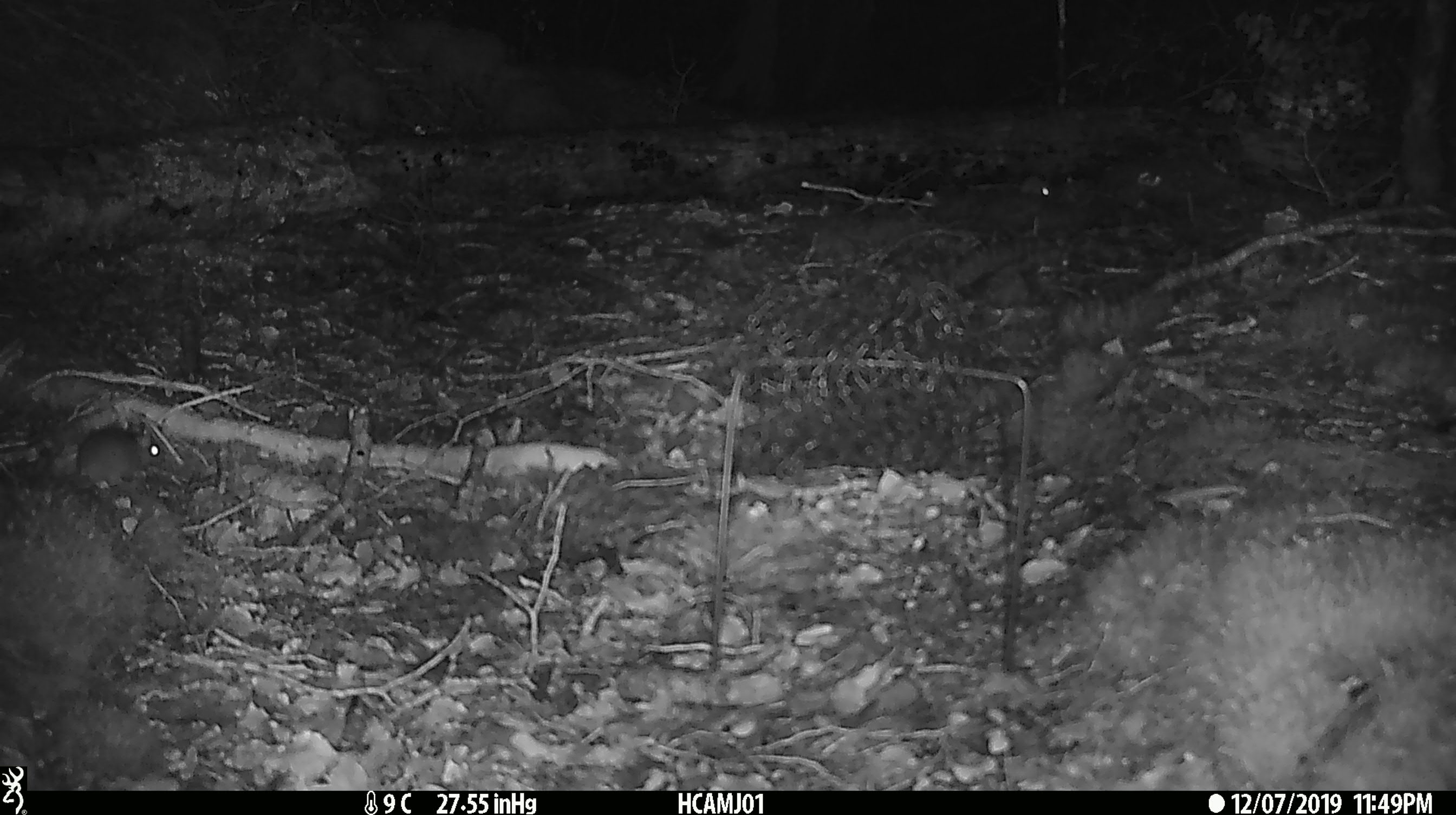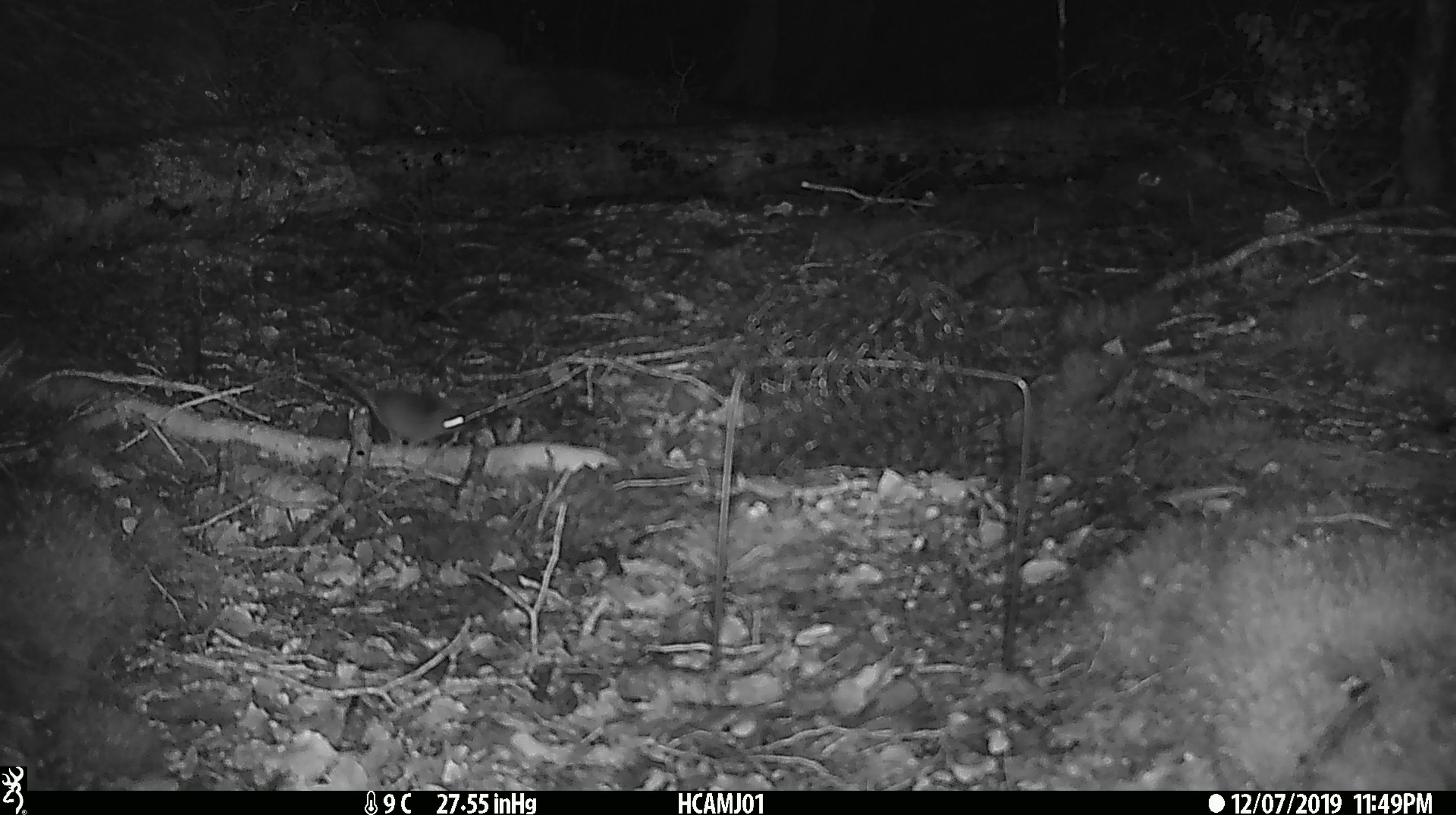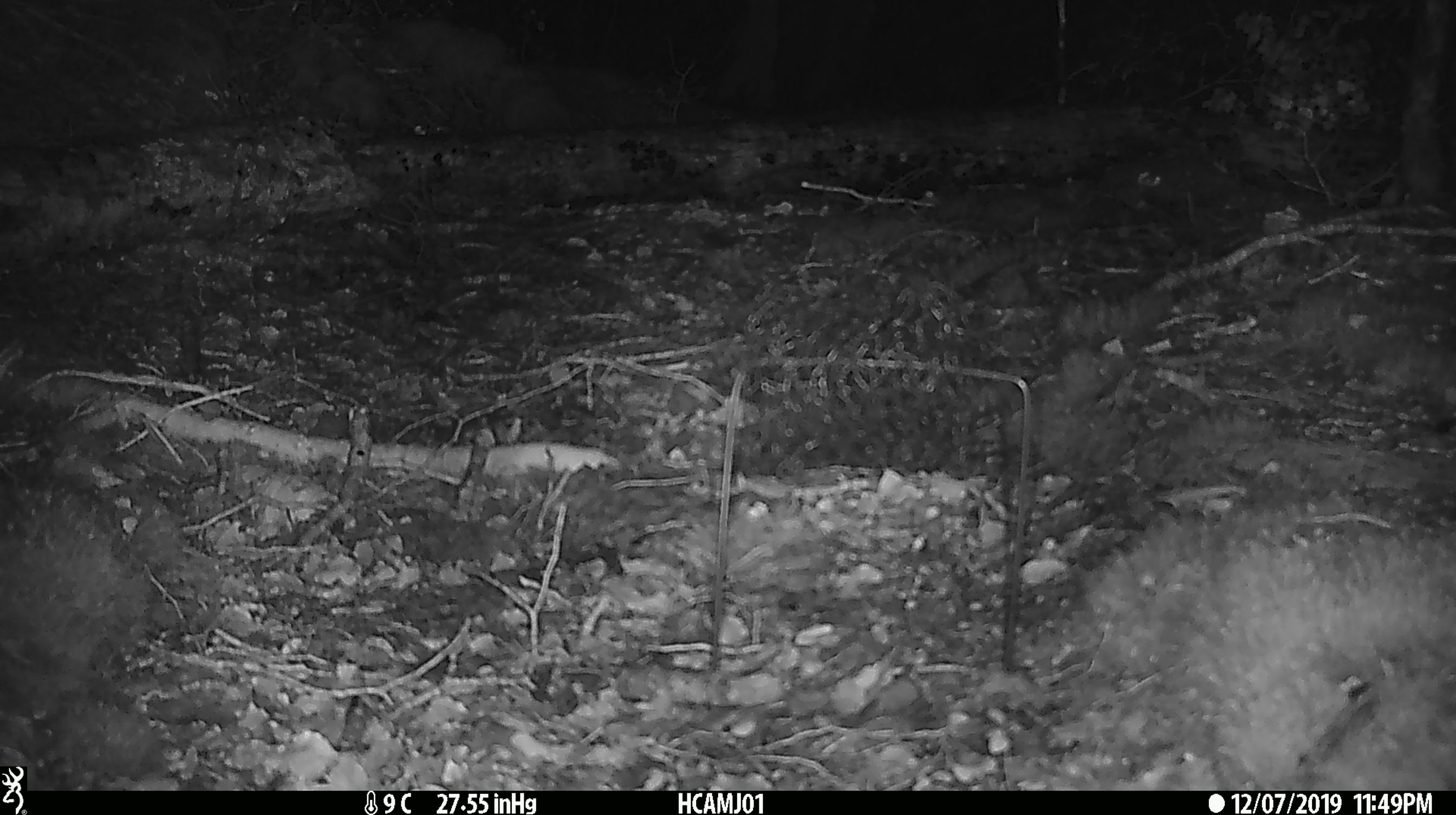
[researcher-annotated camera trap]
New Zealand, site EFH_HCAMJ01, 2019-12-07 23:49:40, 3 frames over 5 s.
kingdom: Animalia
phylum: Chordata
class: Mammalia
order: Rodentia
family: Muridae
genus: Mus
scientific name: Mus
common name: mouse